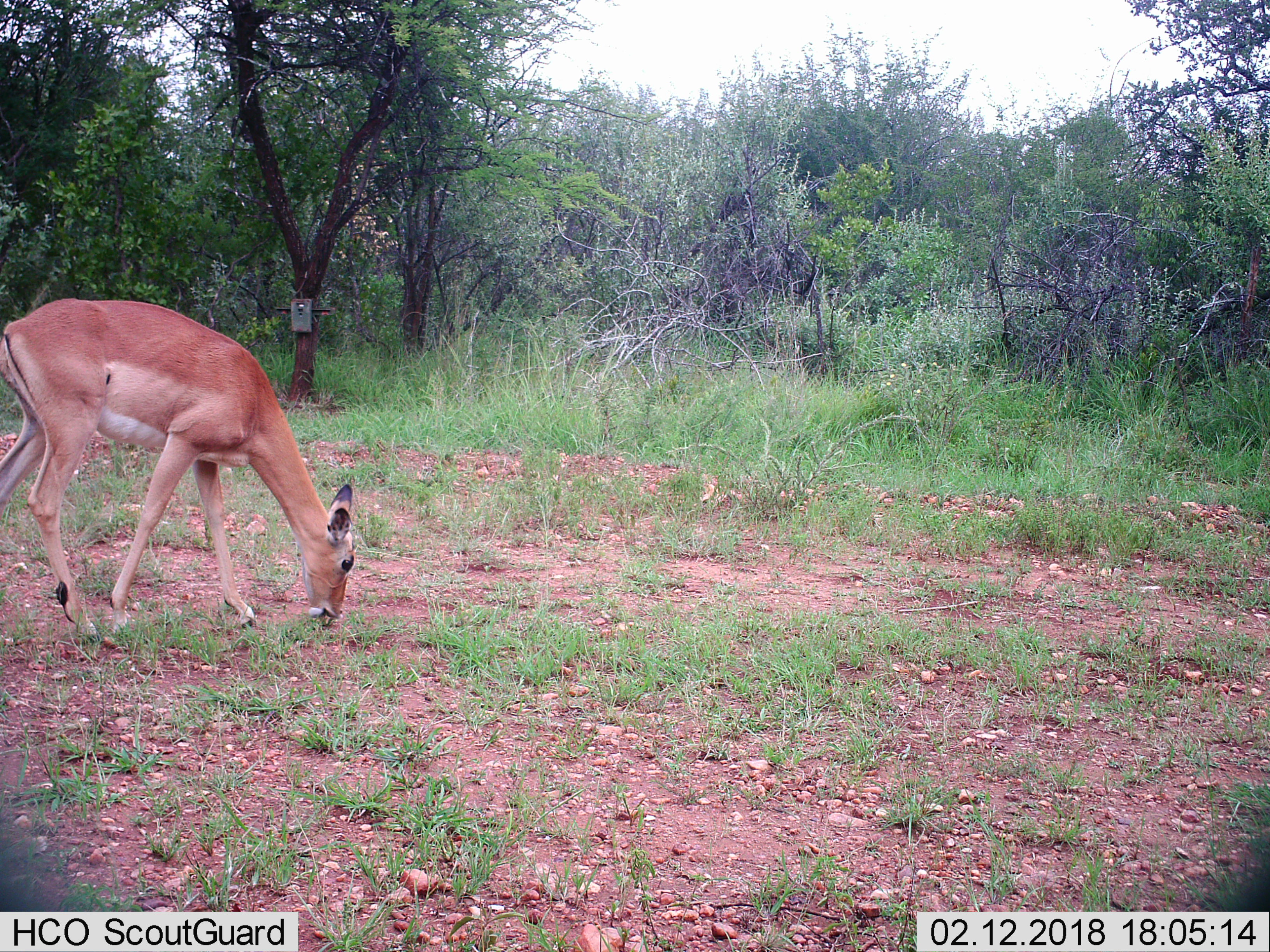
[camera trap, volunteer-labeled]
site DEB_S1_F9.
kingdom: Animalia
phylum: Chordata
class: Mammalia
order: Artiodactyla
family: Bovidae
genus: Aepyceros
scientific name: Aepyceros melampus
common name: impala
Impala (Aepyceros melampus), count 1. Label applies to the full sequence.